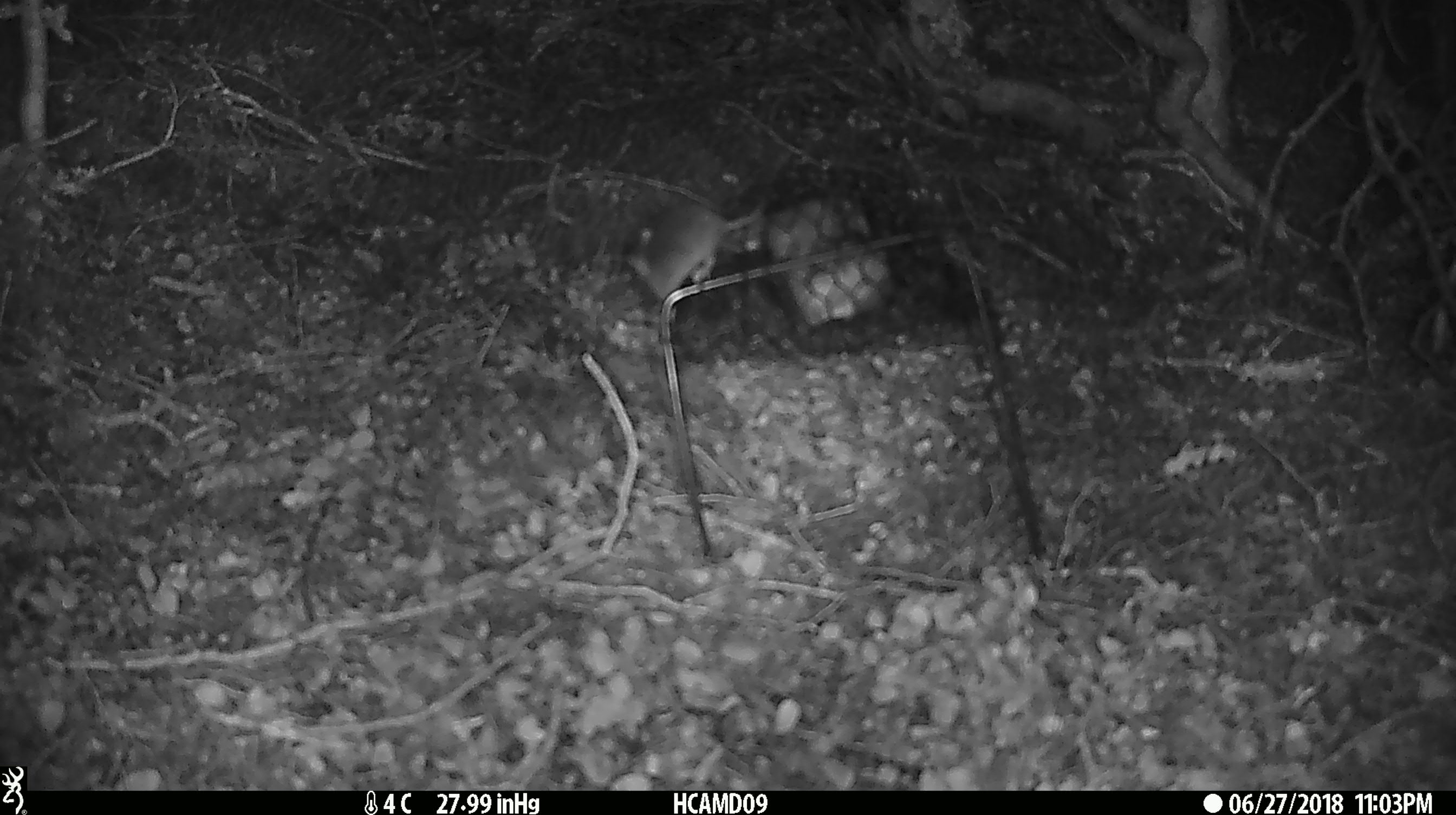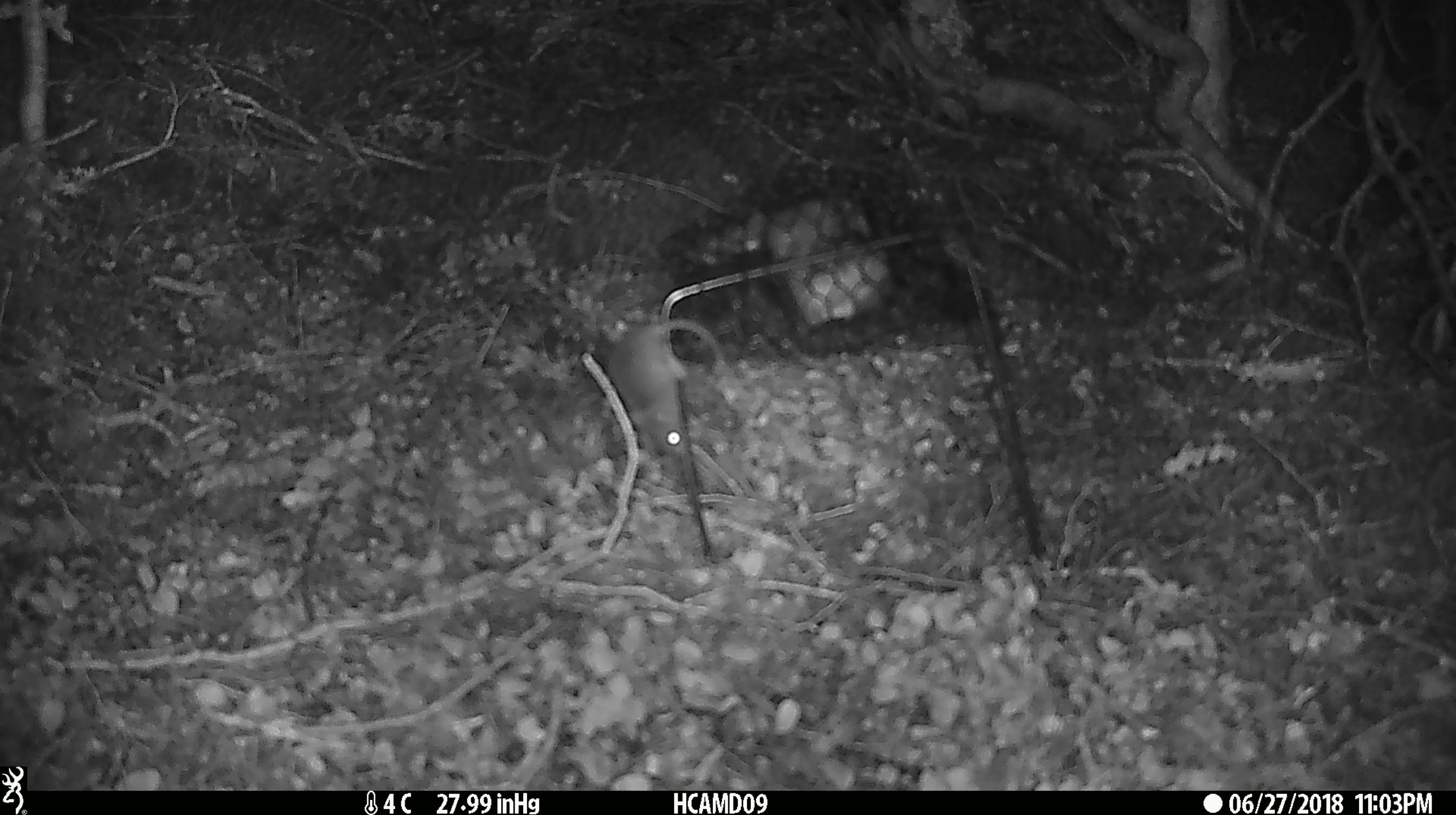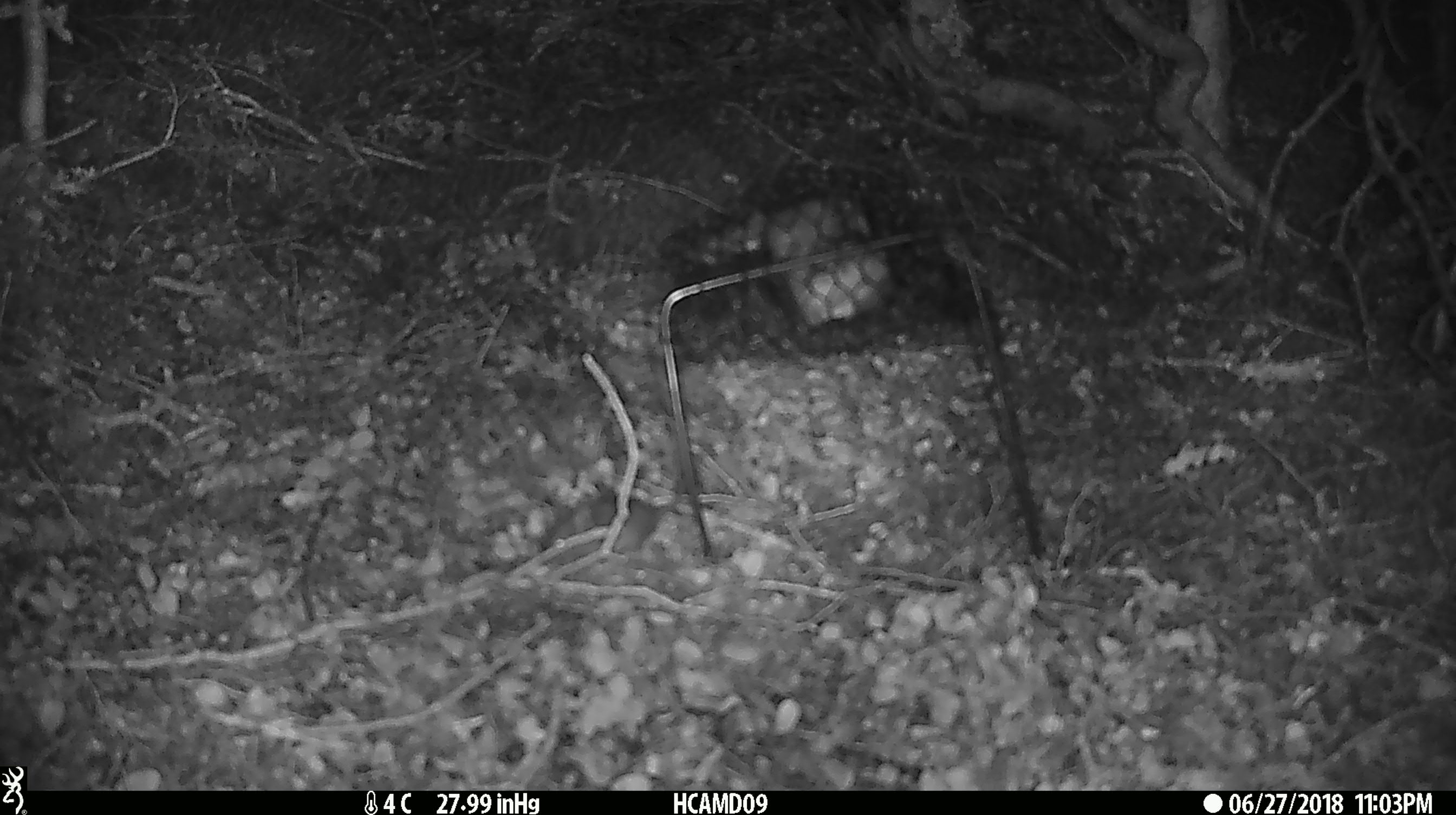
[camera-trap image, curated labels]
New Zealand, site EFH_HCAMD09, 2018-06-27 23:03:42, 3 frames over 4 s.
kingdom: Animalia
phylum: Chordata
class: Mammalia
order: Rodentia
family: Muridae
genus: Mus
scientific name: Mus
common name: mouse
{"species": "mouse (Mus)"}